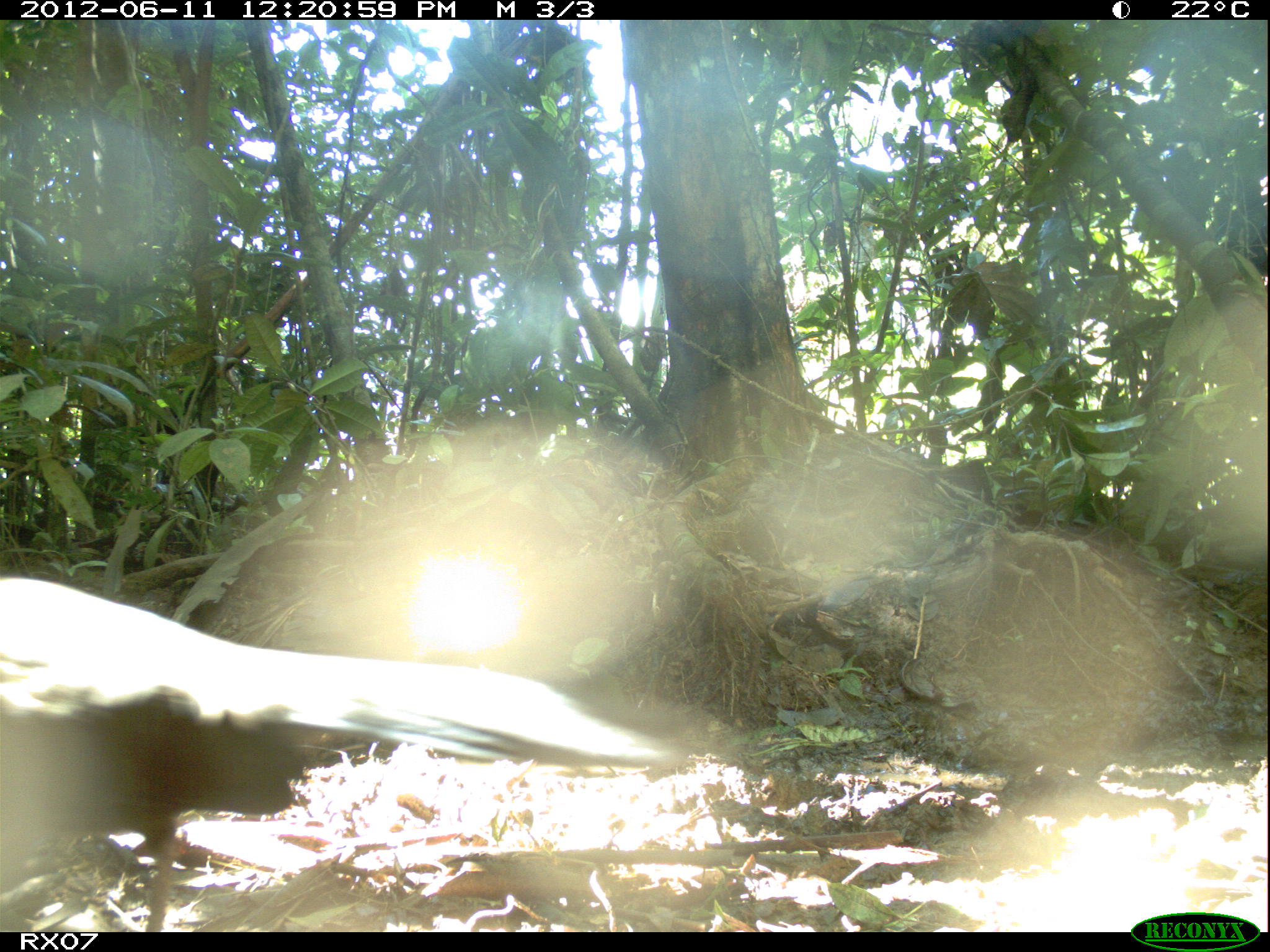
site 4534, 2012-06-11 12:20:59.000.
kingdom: Animalia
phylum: Chordata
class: Aves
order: Cuculiformes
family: Cuculidae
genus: Coua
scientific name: Coua serriana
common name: red-breasted coua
Coua serriana (red-breasted coua), count 1.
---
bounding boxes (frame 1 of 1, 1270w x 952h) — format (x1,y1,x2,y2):
coua serriana: (0,576,672,932)